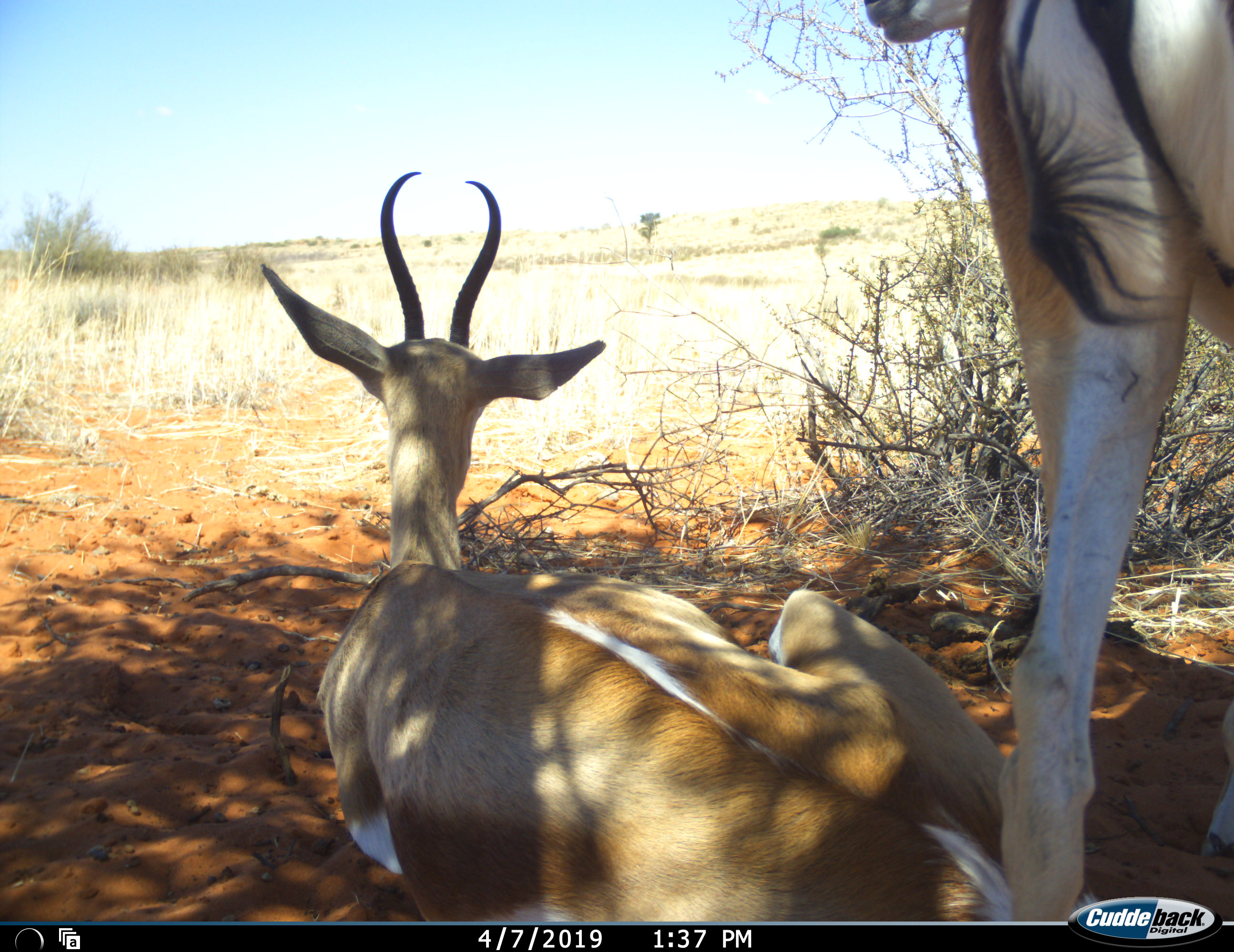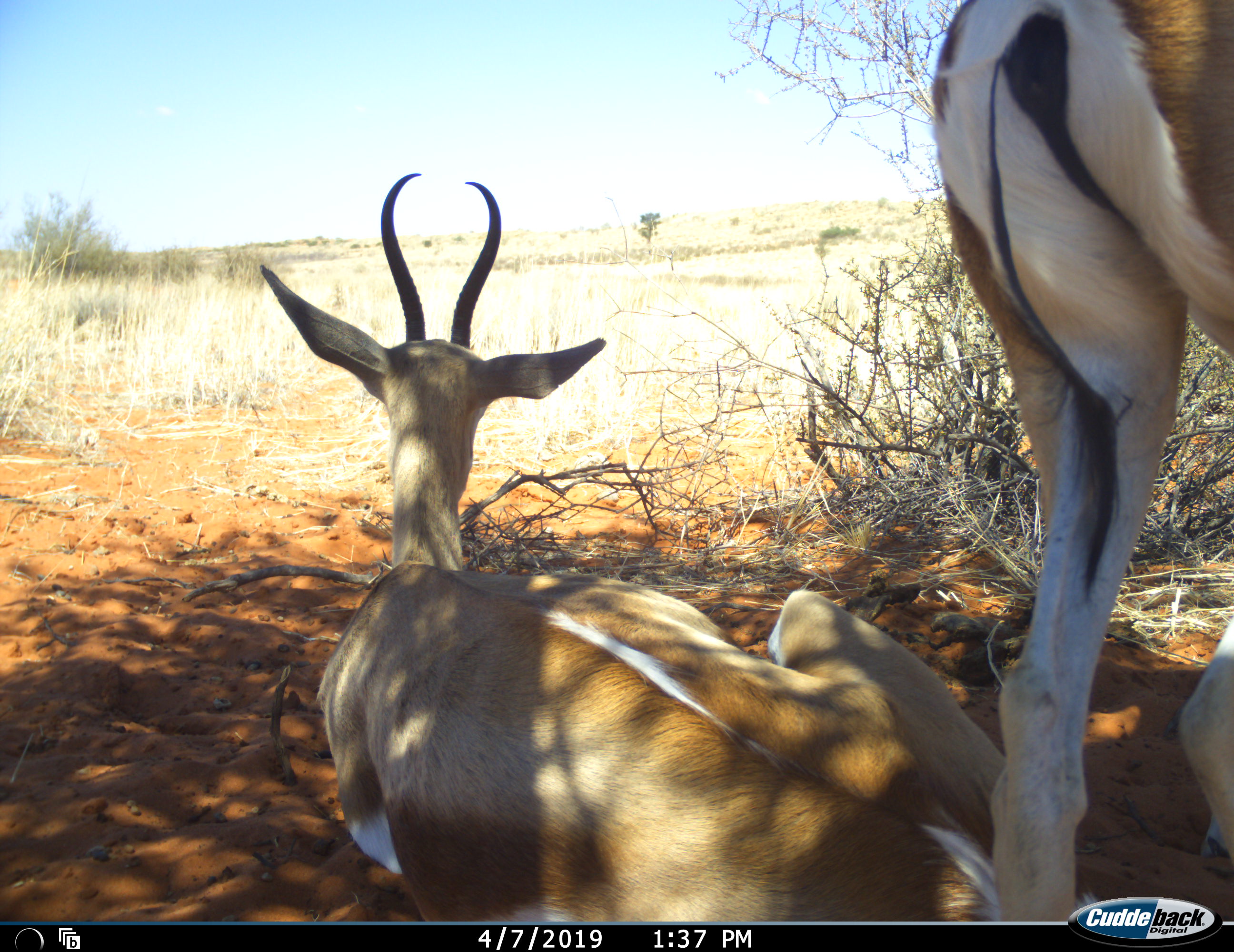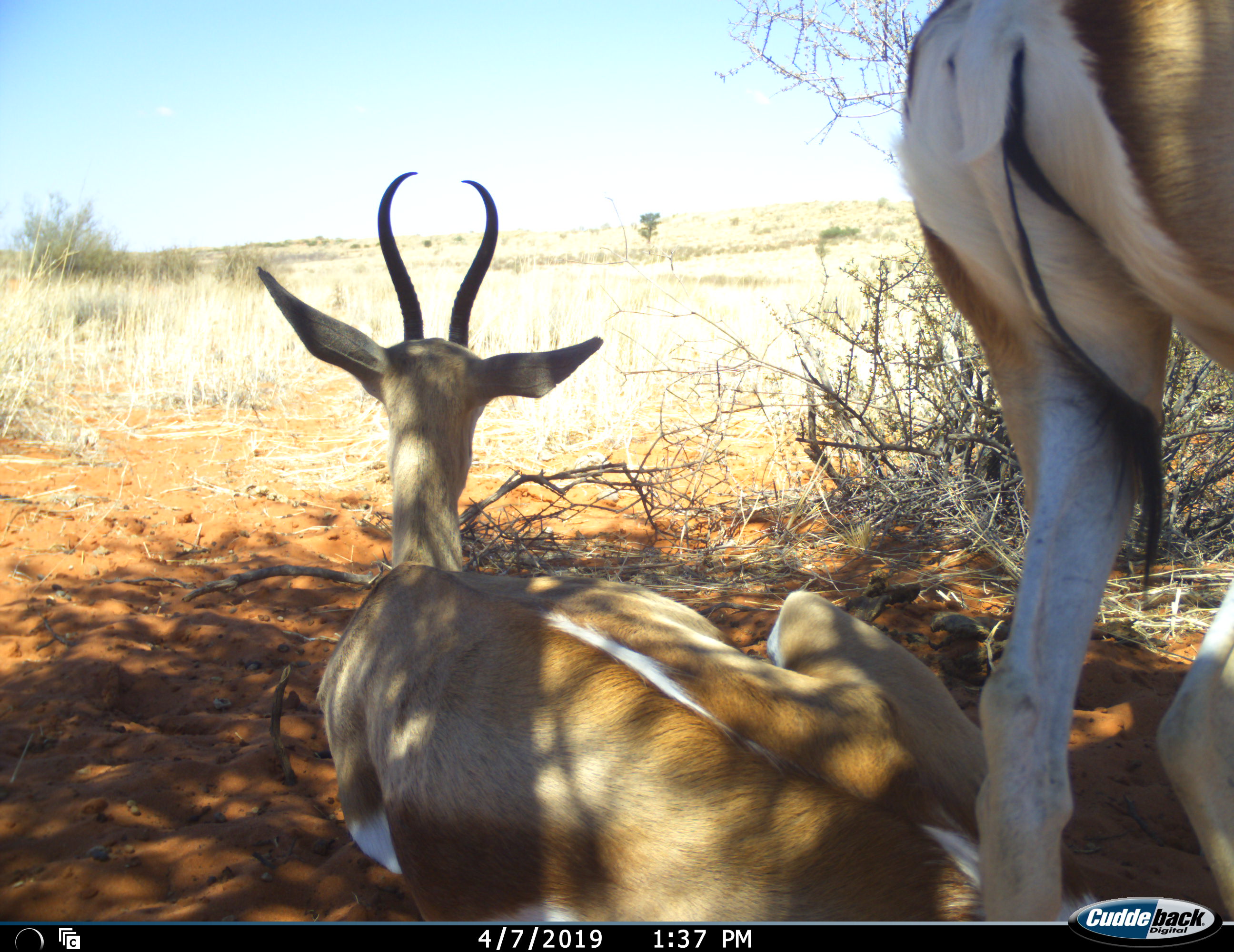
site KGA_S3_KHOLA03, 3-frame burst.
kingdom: Animalia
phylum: Chordata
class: Mammalia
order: Artiodactyla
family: Bovidae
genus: Antidorcas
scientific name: Antidorcas marsupialis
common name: springbok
Springbok (Antidorcas marsupialis), count 2. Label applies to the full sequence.